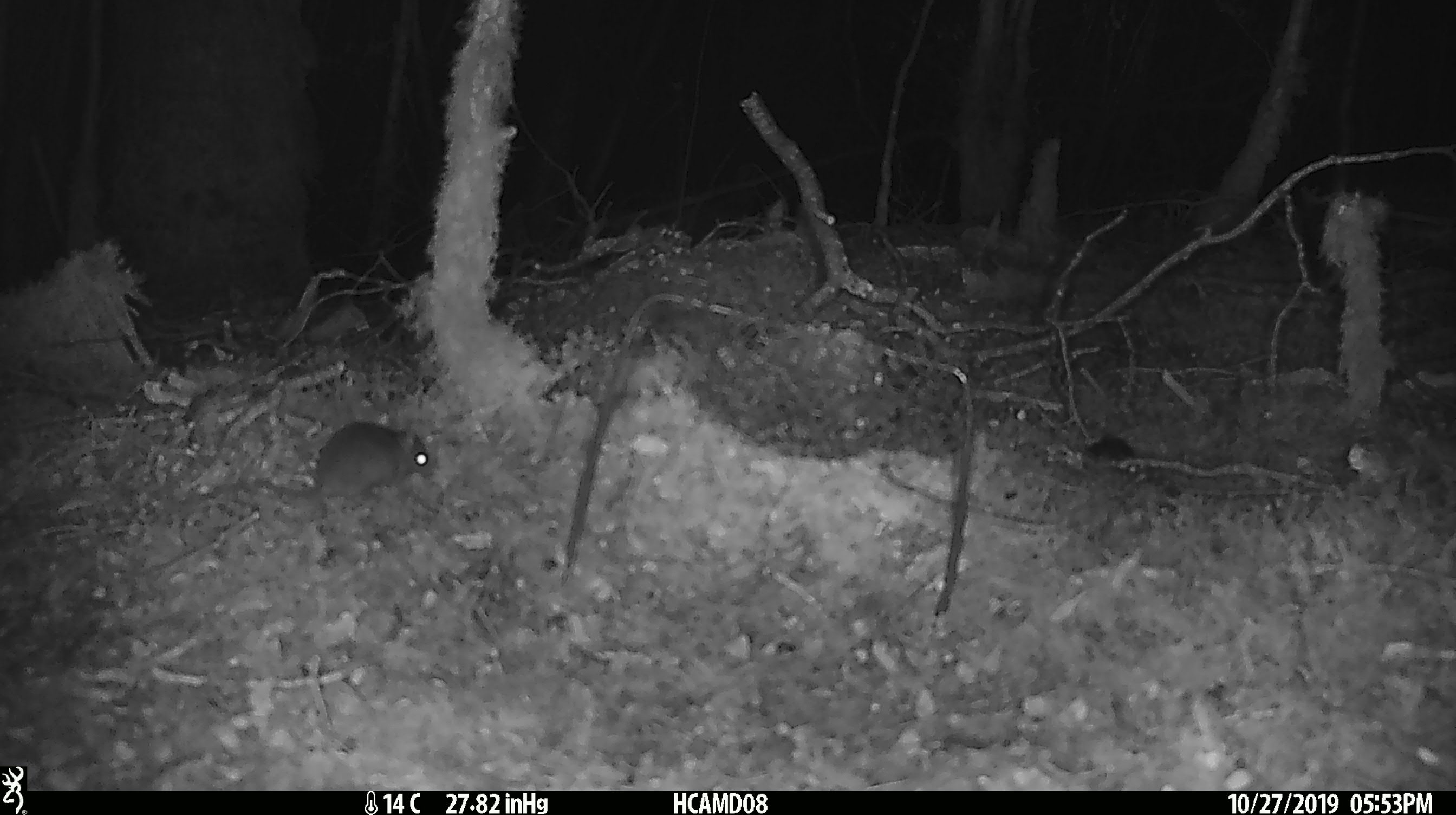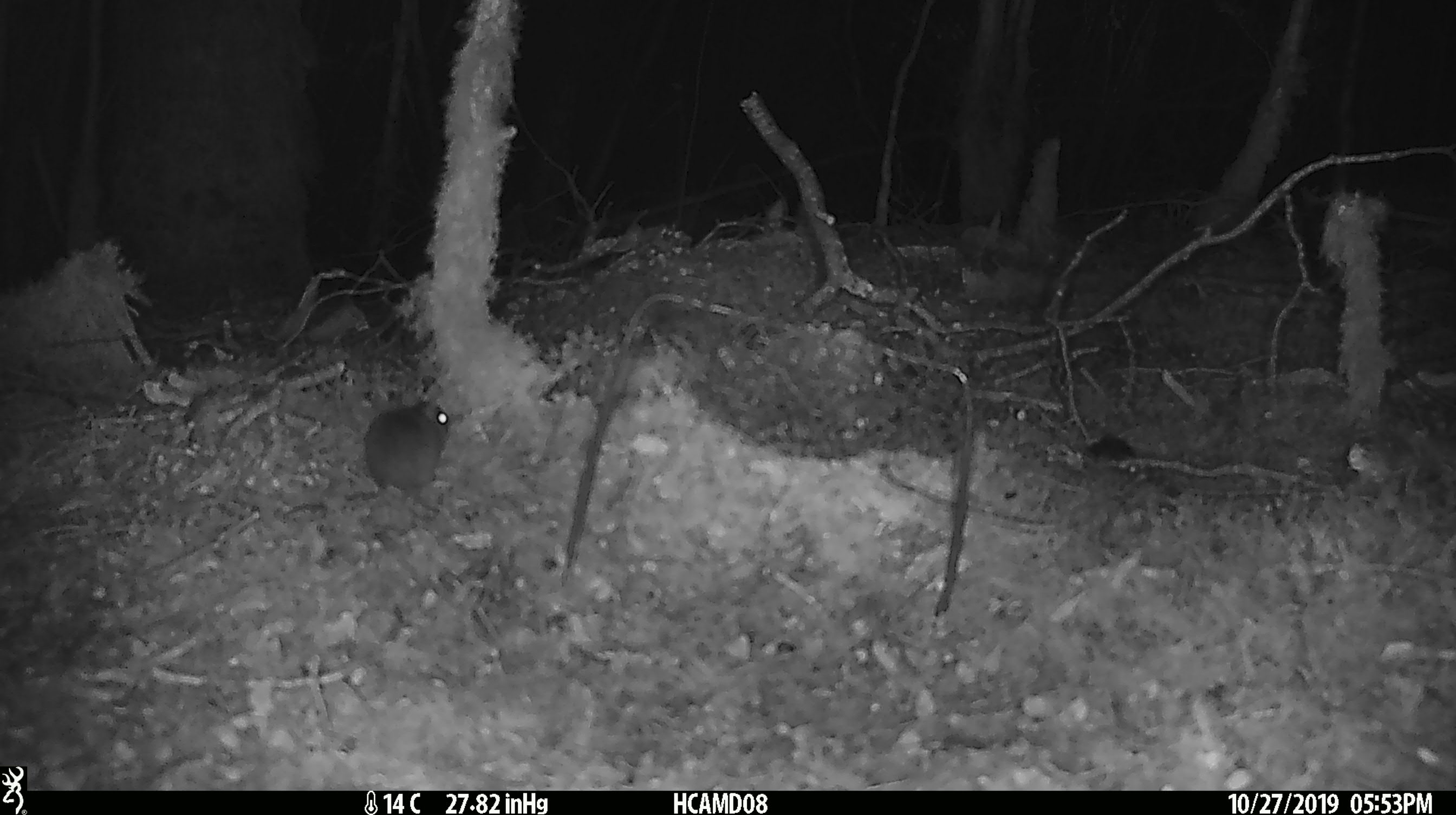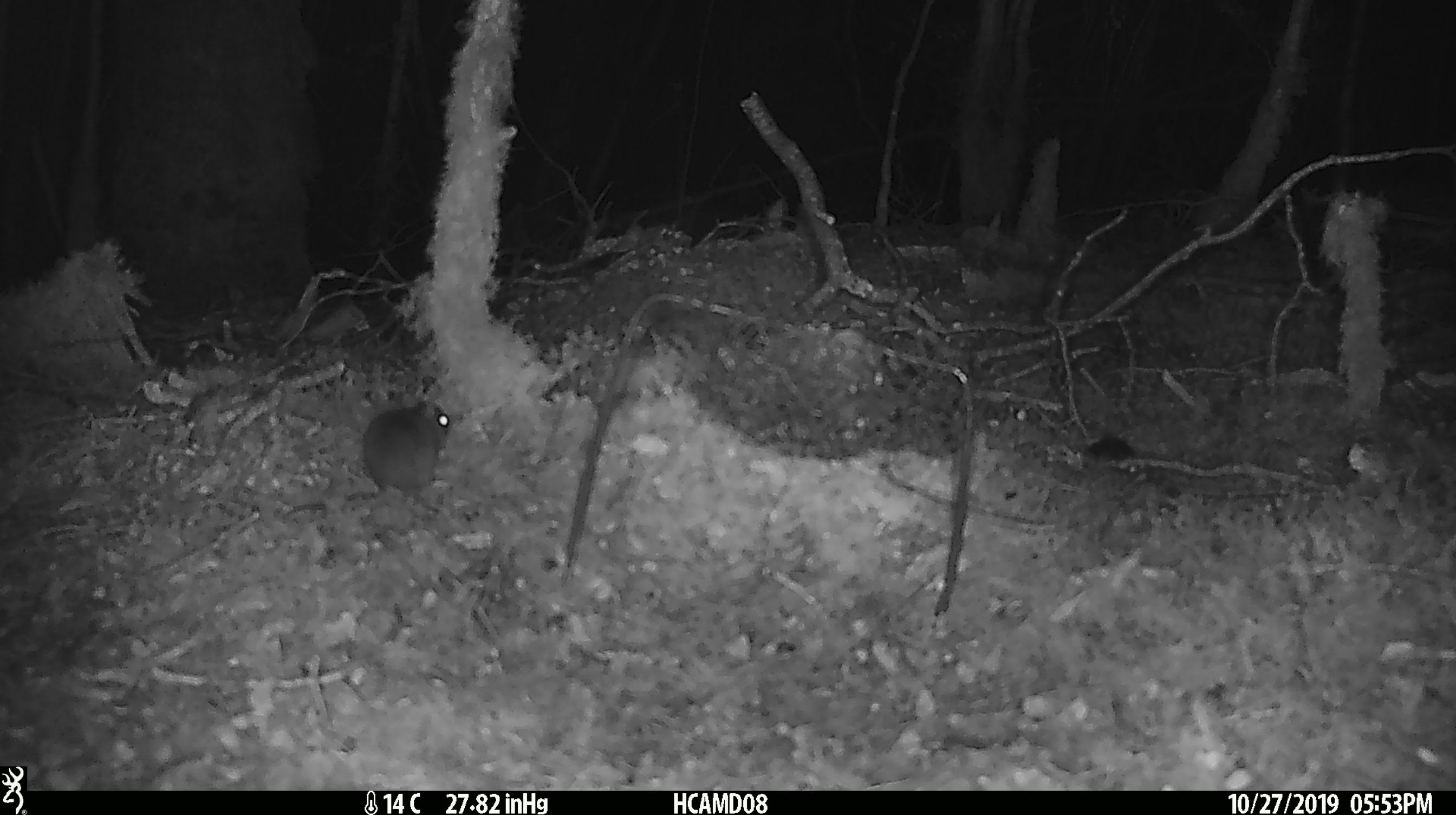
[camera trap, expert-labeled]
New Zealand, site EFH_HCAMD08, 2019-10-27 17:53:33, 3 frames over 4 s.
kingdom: Animalia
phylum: Chordata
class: Mammalia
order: Rodentia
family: Muridae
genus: Mus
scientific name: Mus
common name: mouse